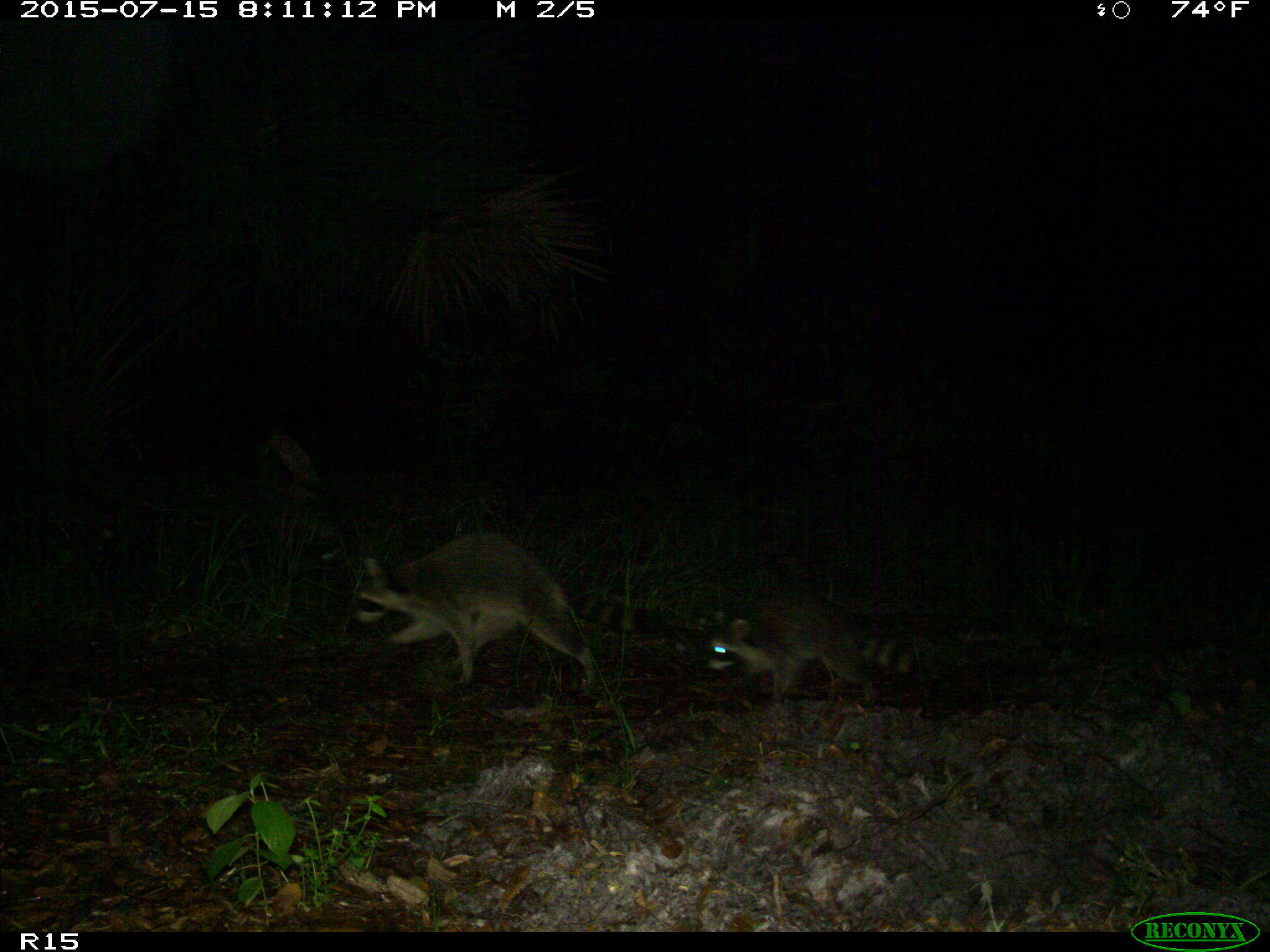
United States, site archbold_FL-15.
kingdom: Animalia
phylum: Chordata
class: Mammalia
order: Carnivora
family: Procyonidae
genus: Procyon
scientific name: Procyon lotor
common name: common raccoon